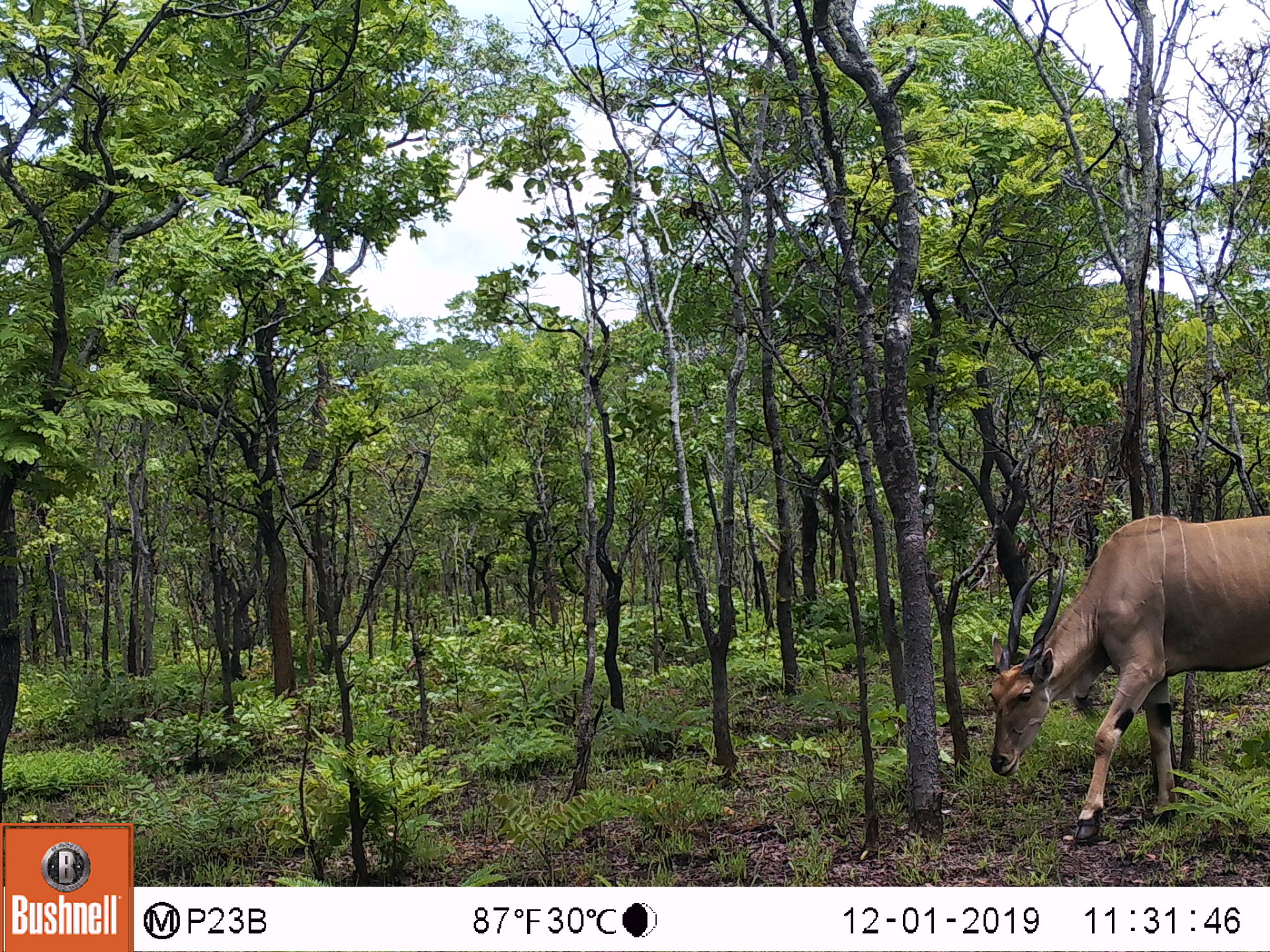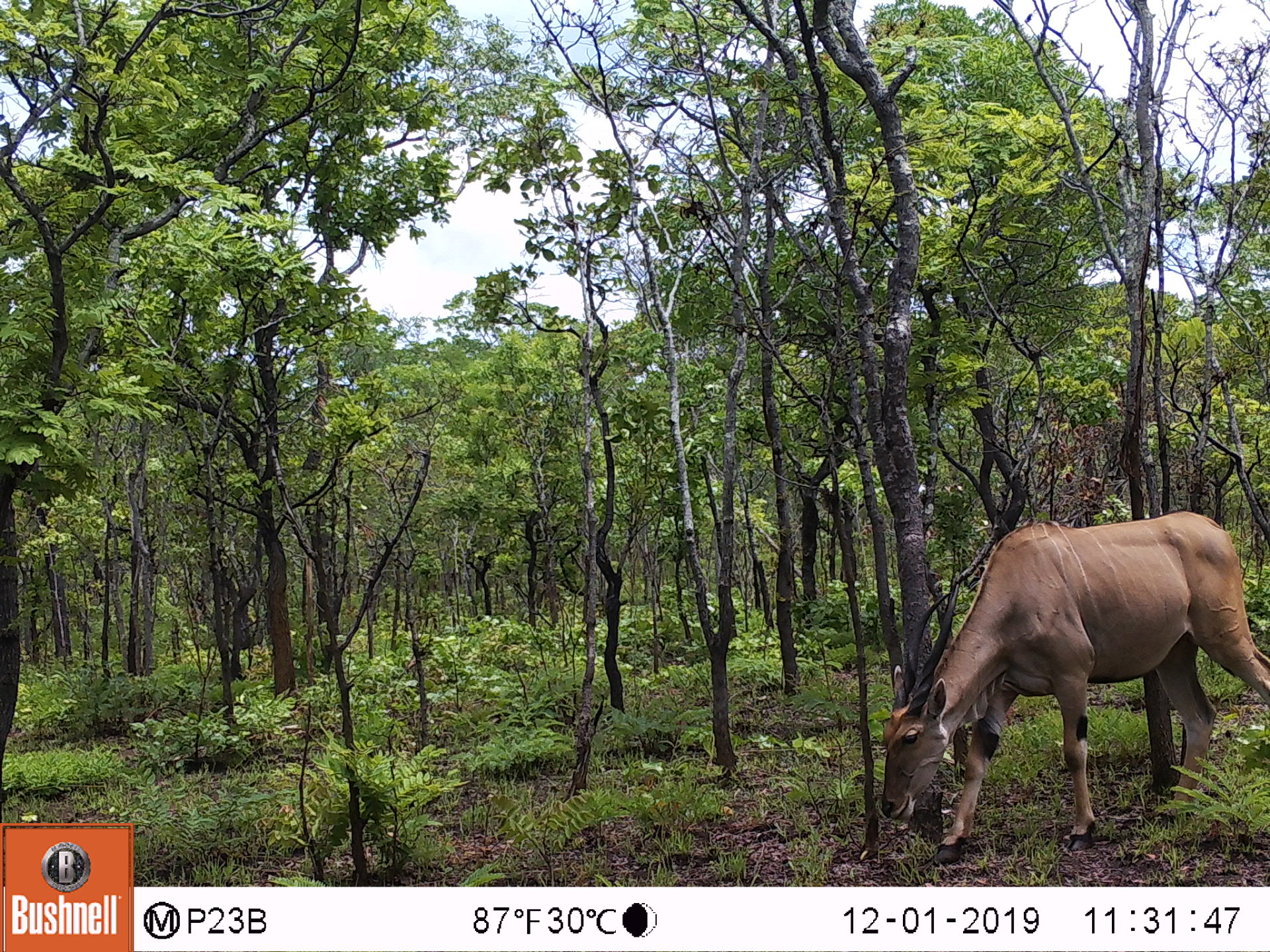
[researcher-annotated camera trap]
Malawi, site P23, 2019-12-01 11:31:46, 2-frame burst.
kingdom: Animalia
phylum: Chordata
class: Mammalia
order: Artiodactyla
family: Bovidae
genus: Tragelaphus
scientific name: Tragelaphus oryx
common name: common eland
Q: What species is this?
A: Common eland (Tragelaphus oryx).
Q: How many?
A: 1.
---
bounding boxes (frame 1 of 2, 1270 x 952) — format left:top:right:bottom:
common eland: 978:508:1262:853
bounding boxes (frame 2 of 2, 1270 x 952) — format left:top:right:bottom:
common eland: 867:507:1262:867